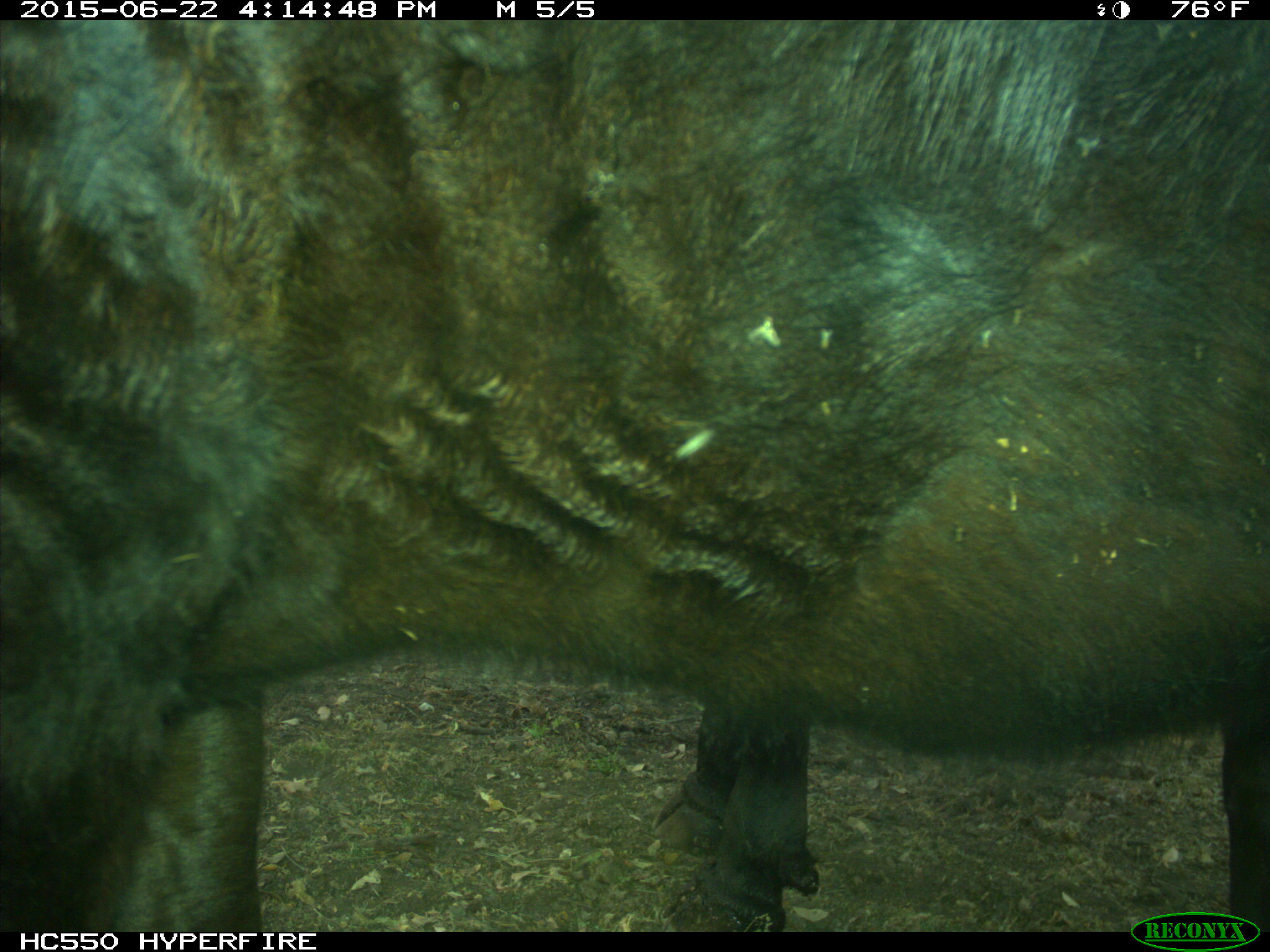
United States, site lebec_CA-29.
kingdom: Animalia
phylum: Chordata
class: Mammalia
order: Artiodactyla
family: Bovidae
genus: Bos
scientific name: Bos taurus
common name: domestic cow